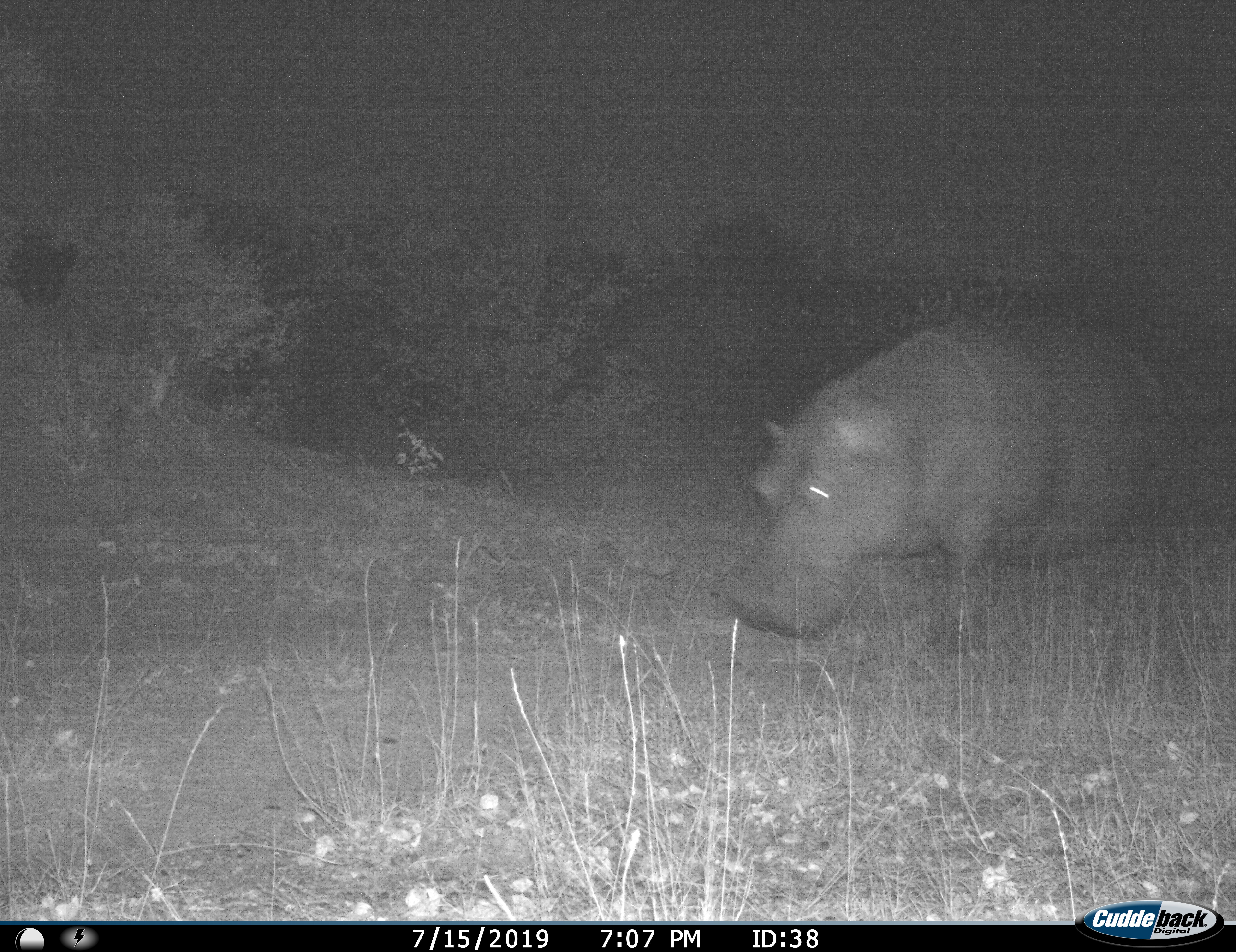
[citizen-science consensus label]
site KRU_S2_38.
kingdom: Animalia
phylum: Chordata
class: Mammalia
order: Artiodactyla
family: Hippopotamidae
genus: Hippopotamus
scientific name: Hippopotamus amphibius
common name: hippopotamus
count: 1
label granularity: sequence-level